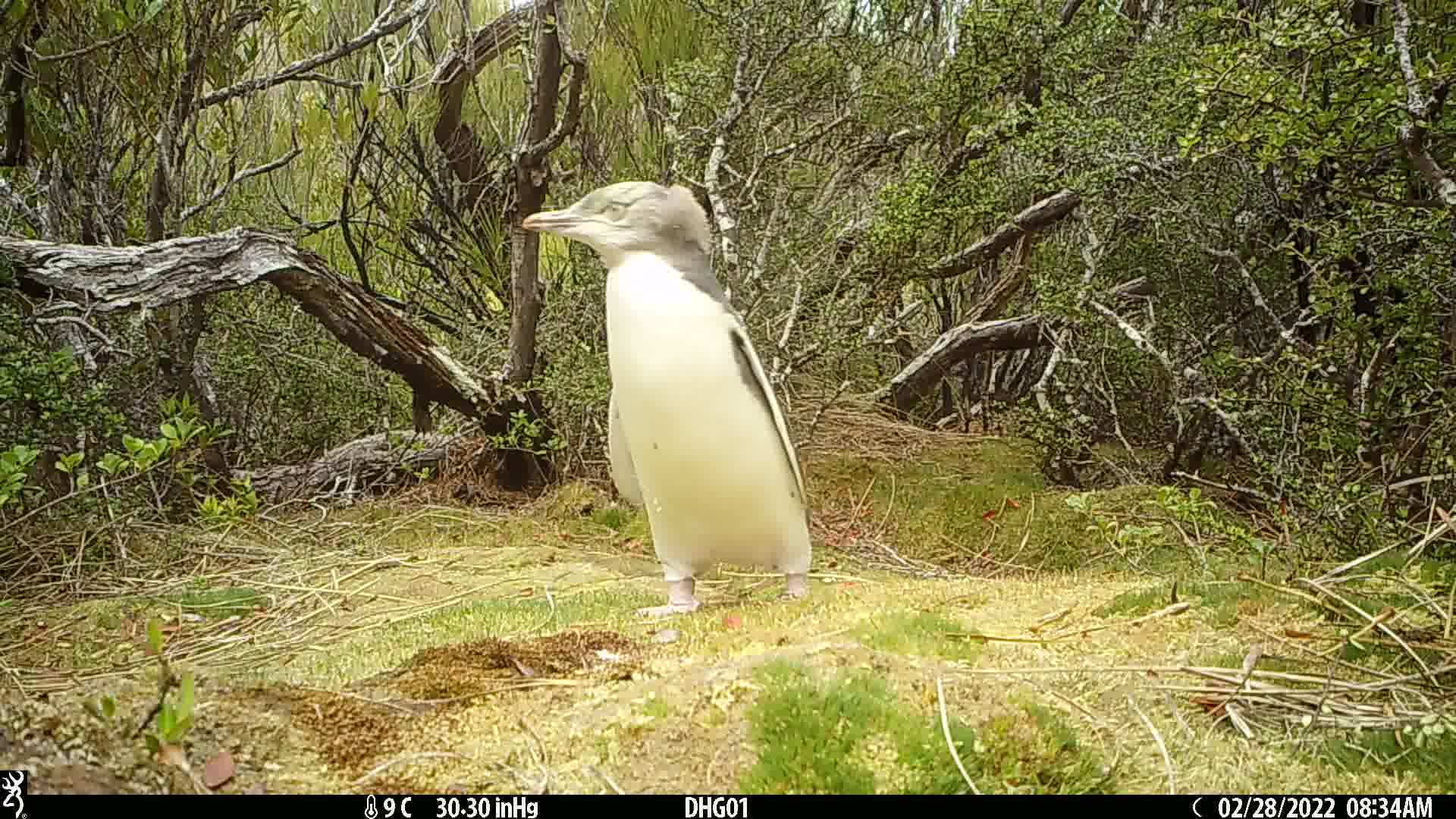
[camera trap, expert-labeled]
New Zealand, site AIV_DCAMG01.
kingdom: Animalia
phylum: Chordata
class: Aves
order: Sphenisciformes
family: Spheniscidae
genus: Megadyptes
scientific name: Megadyptes antipodes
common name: yellow-eyed penguin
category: yellow eyed penguin